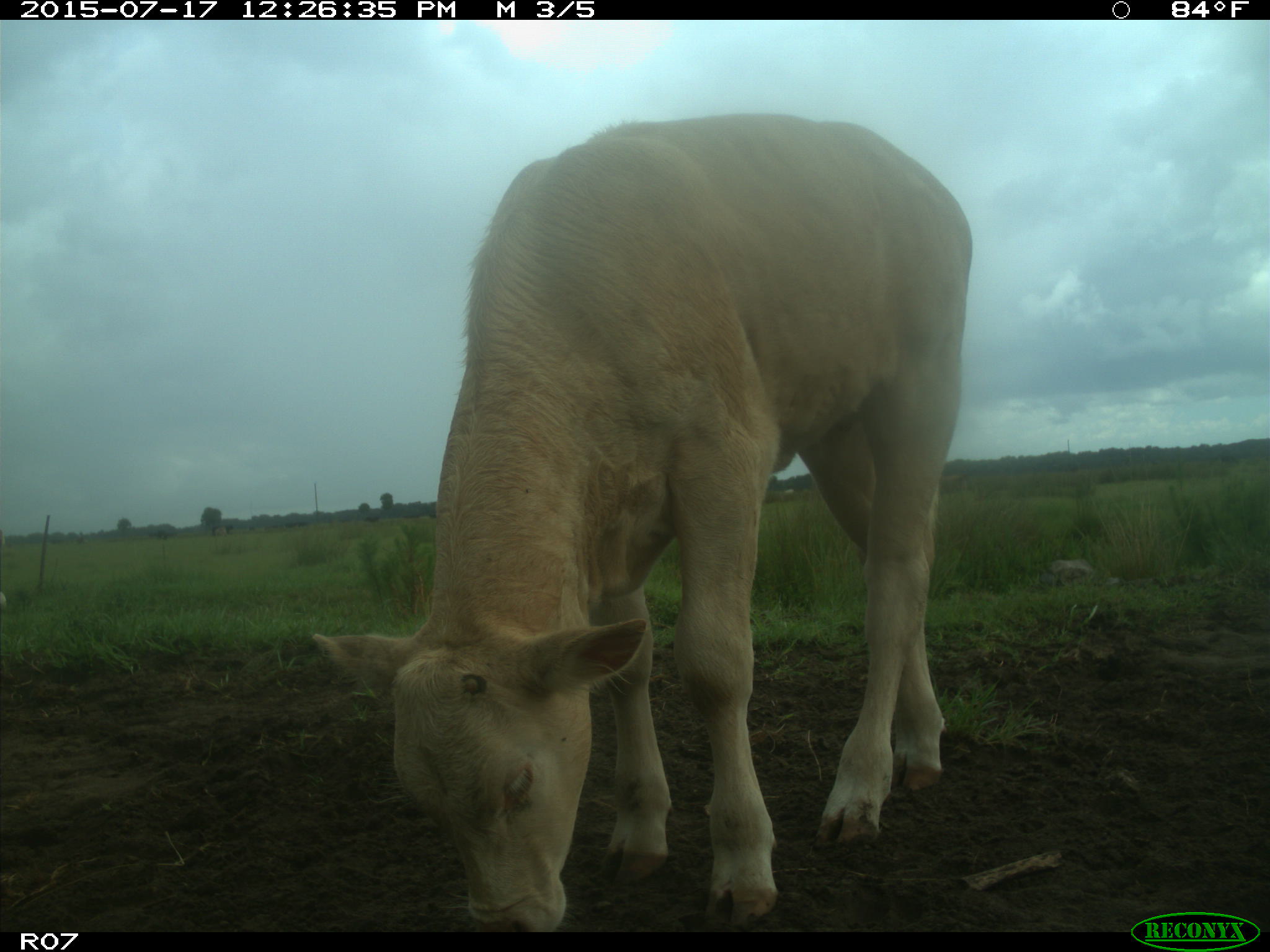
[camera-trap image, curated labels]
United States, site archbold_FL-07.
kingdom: Animalia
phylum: Chordata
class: Mammalia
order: Artiodactyla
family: Bovidae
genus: Bos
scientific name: Bos taurus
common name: domestic cow